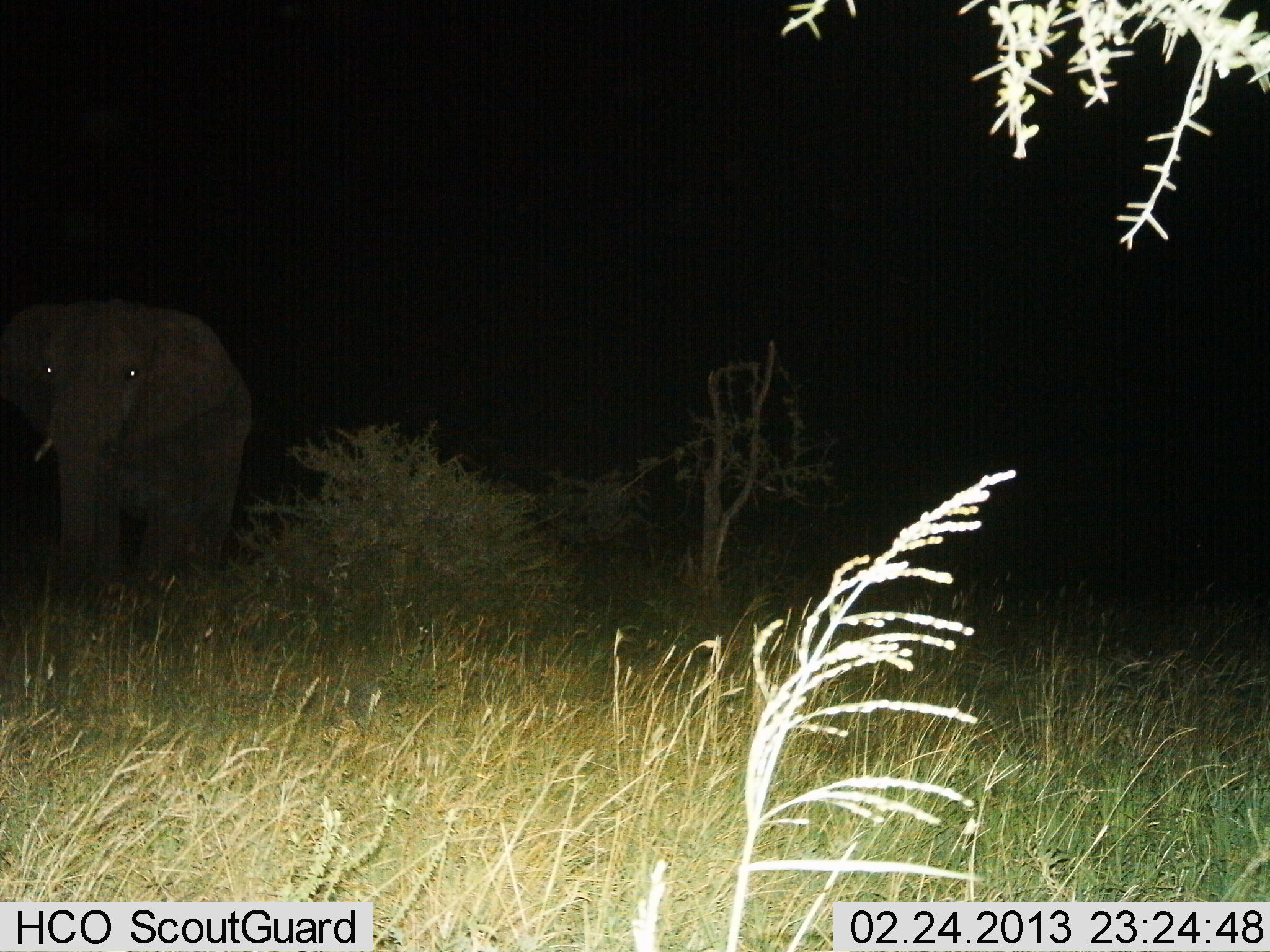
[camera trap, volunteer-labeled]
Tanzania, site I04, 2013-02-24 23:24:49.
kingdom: Animalia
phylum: Chordata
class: Mammalia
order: Proboscidea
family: Elephantidae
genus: Loxodonta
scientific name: Loxodonta africana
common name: african bush elephant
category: elephant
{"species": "elephant (african bush elephant) (Loxodonta africana)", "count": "1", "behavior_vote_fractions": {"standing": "86%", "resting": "0%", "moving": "14%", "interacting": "0%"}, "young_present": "5%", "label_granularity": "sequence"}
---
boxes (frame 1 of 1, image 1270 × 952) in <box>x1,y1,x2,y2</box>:
animal: <box>0,295,252,594</box>